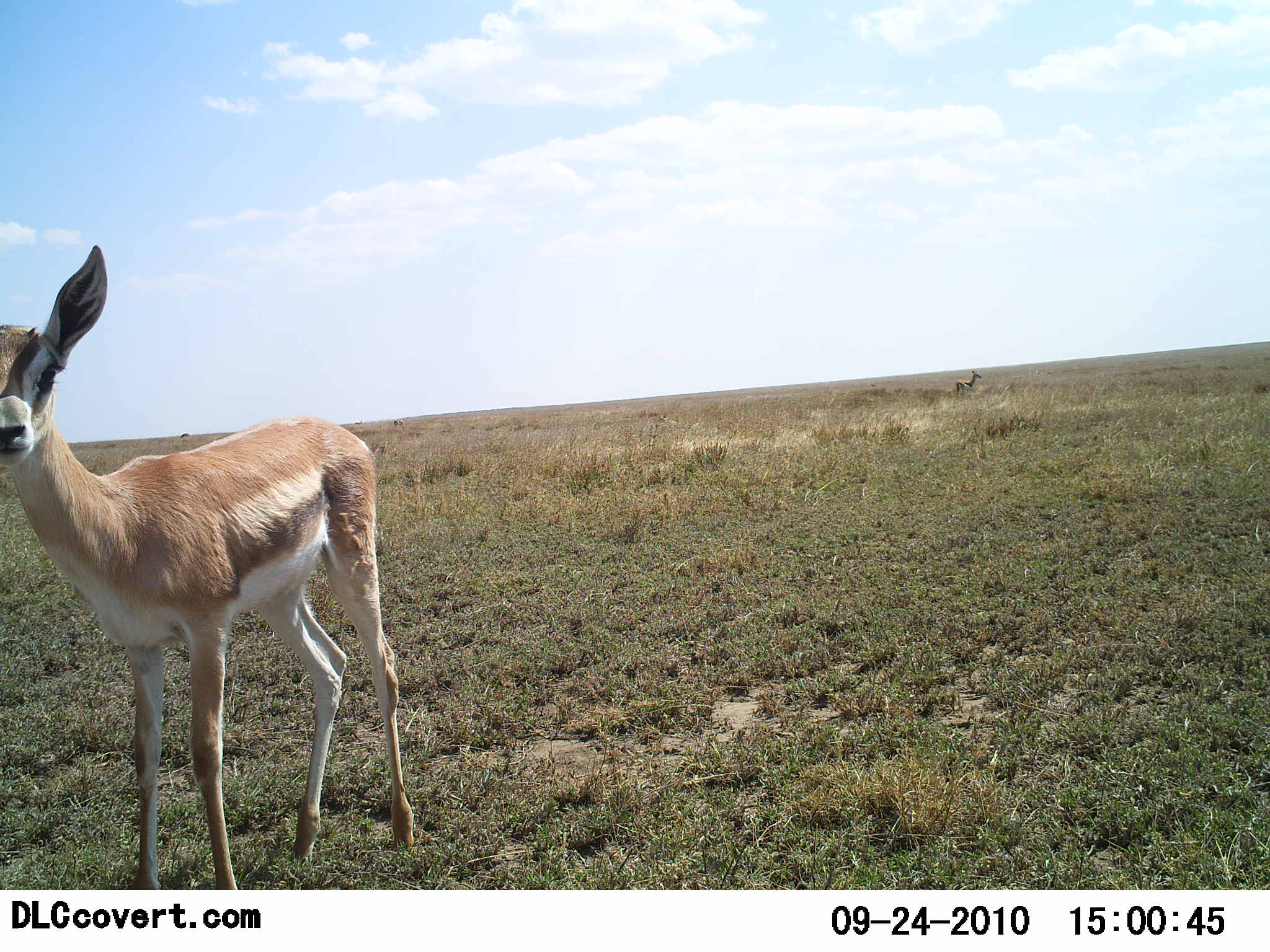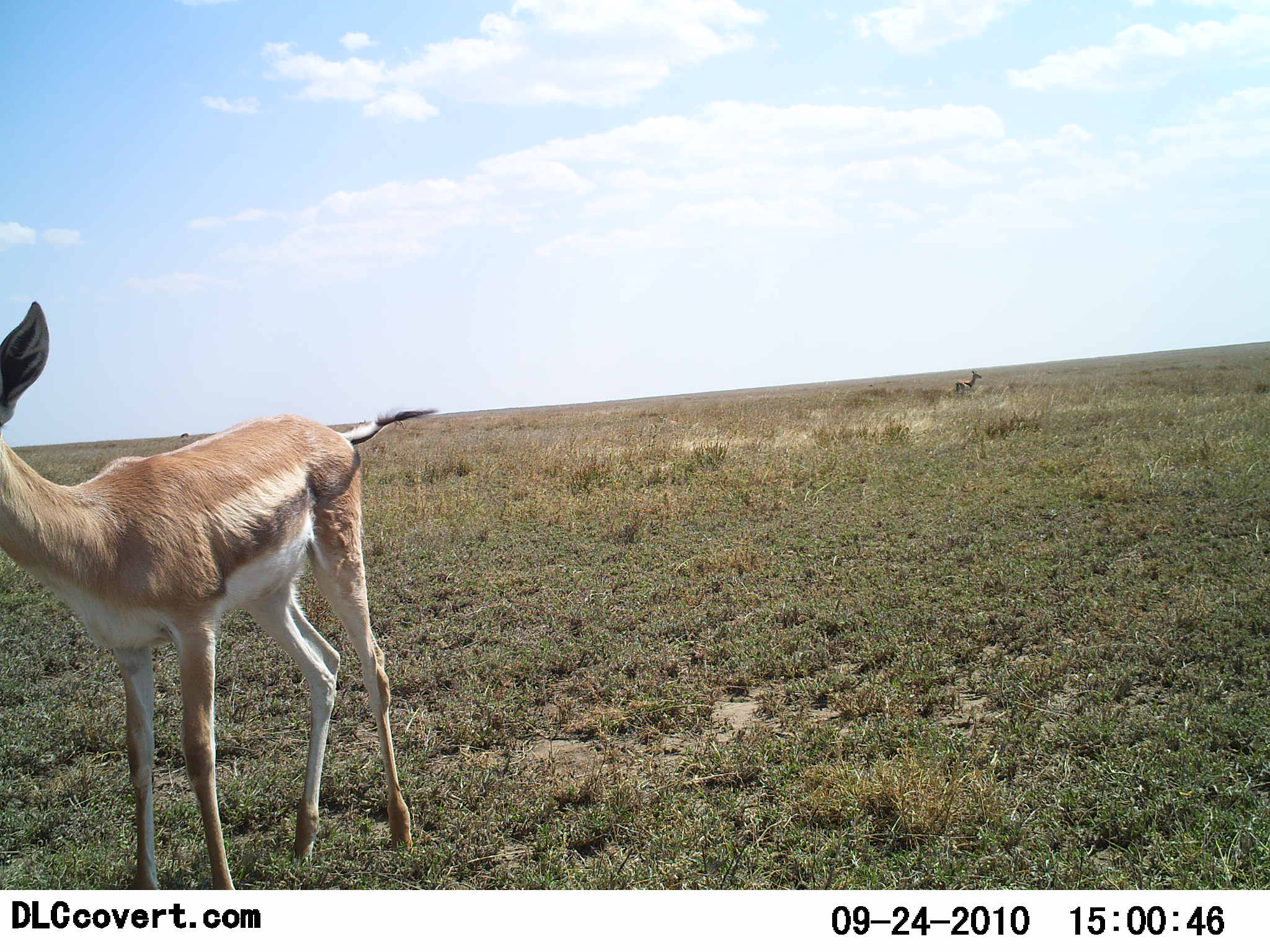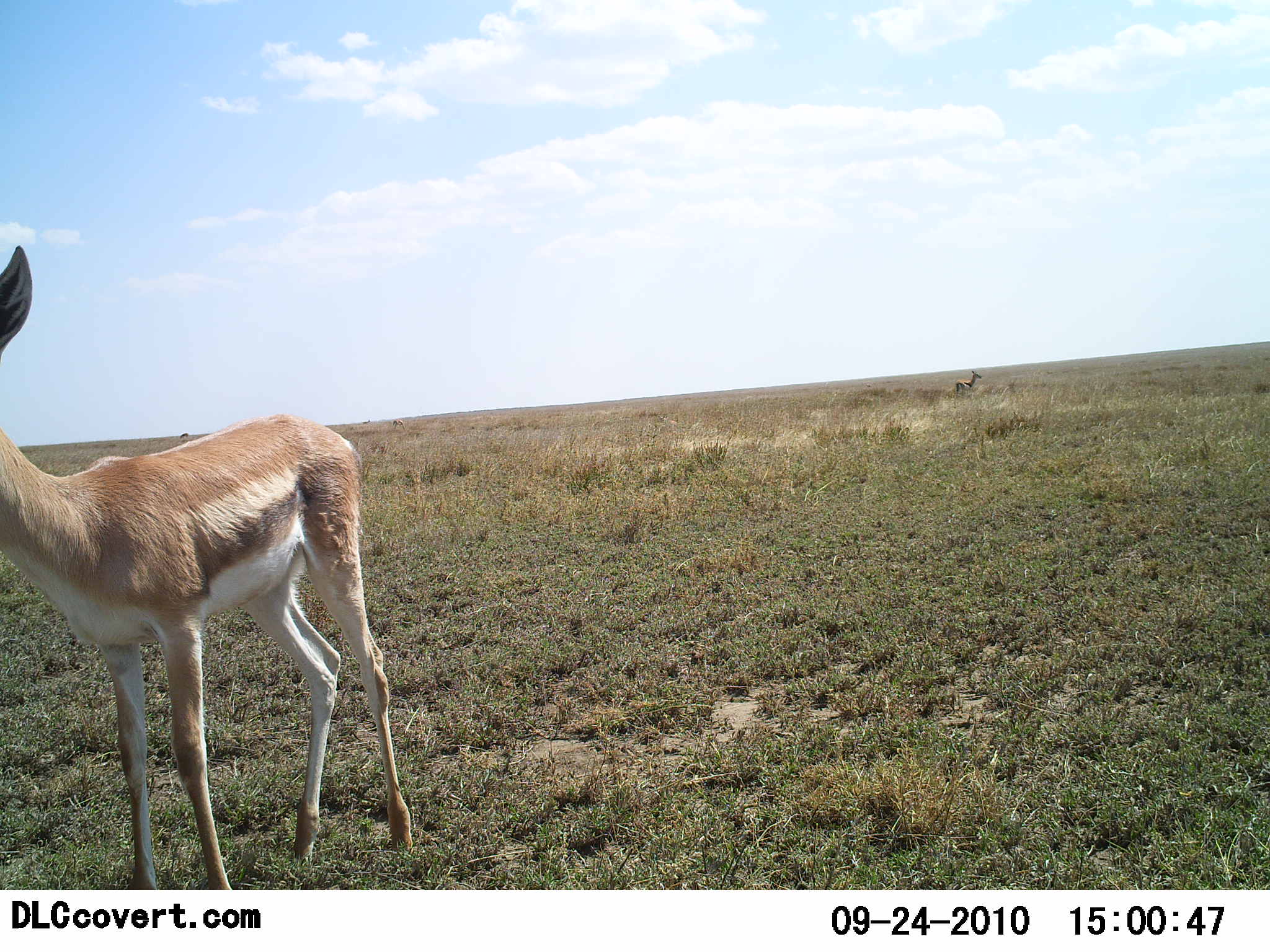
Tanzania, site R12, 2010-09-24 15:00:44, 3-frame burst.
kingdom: Animalia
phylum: Chordata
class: Mammalia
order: Artiodactyla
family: Bovidae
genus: Eudorcas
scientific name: Eudorcas thomsonii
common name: thomson's gazelle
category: gazellethomsons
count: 1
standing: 100%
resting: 0%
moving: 0%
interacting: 0%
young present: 17%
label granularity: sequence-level